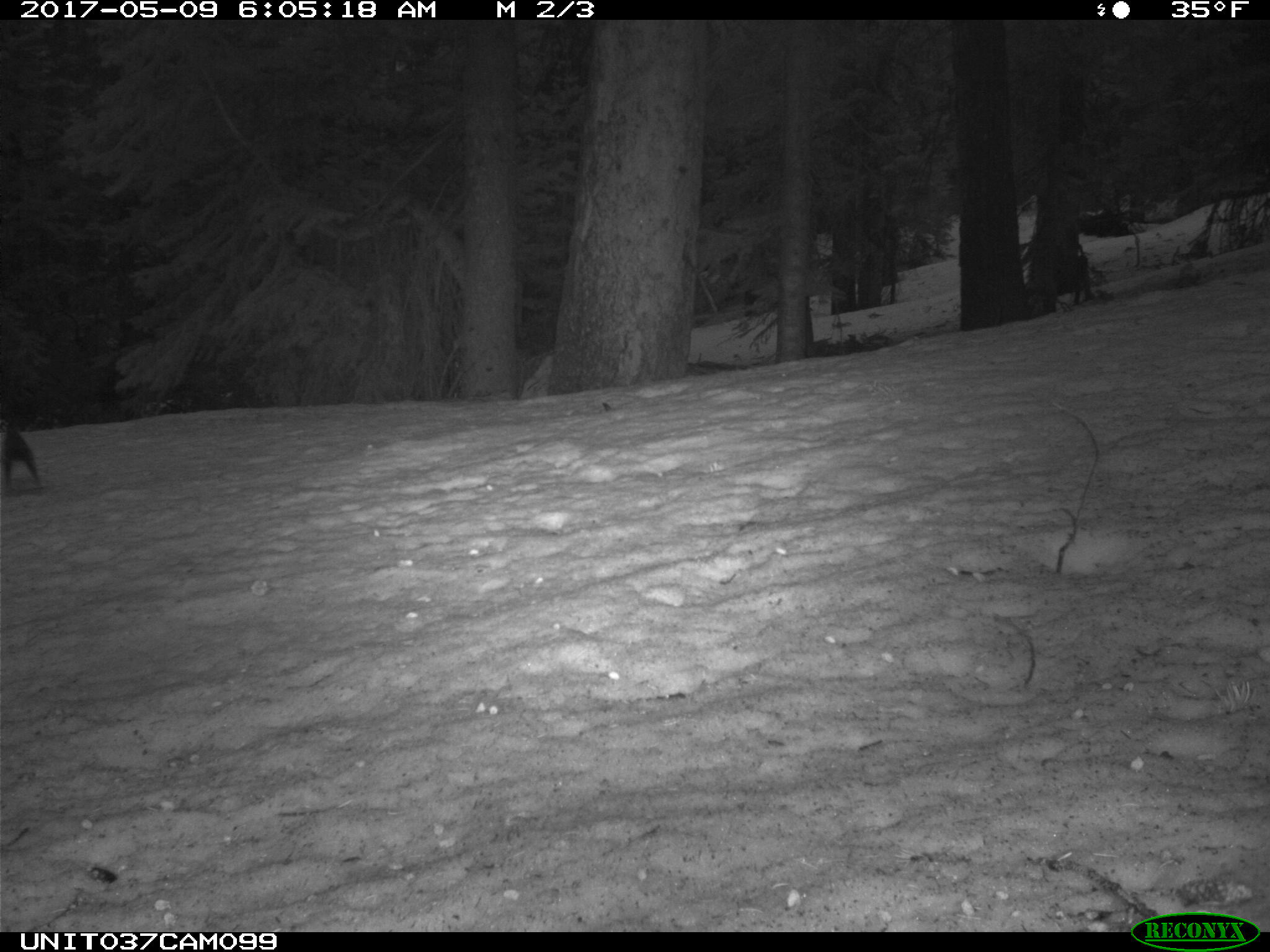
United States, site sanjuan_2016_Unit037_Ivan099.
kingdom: Animalia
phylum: Chordata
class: Mammalia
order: Rodentia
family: Sciuridae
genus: Tamiasciurus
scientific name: Tamiasciurus hudsonicus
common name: american red squirrel